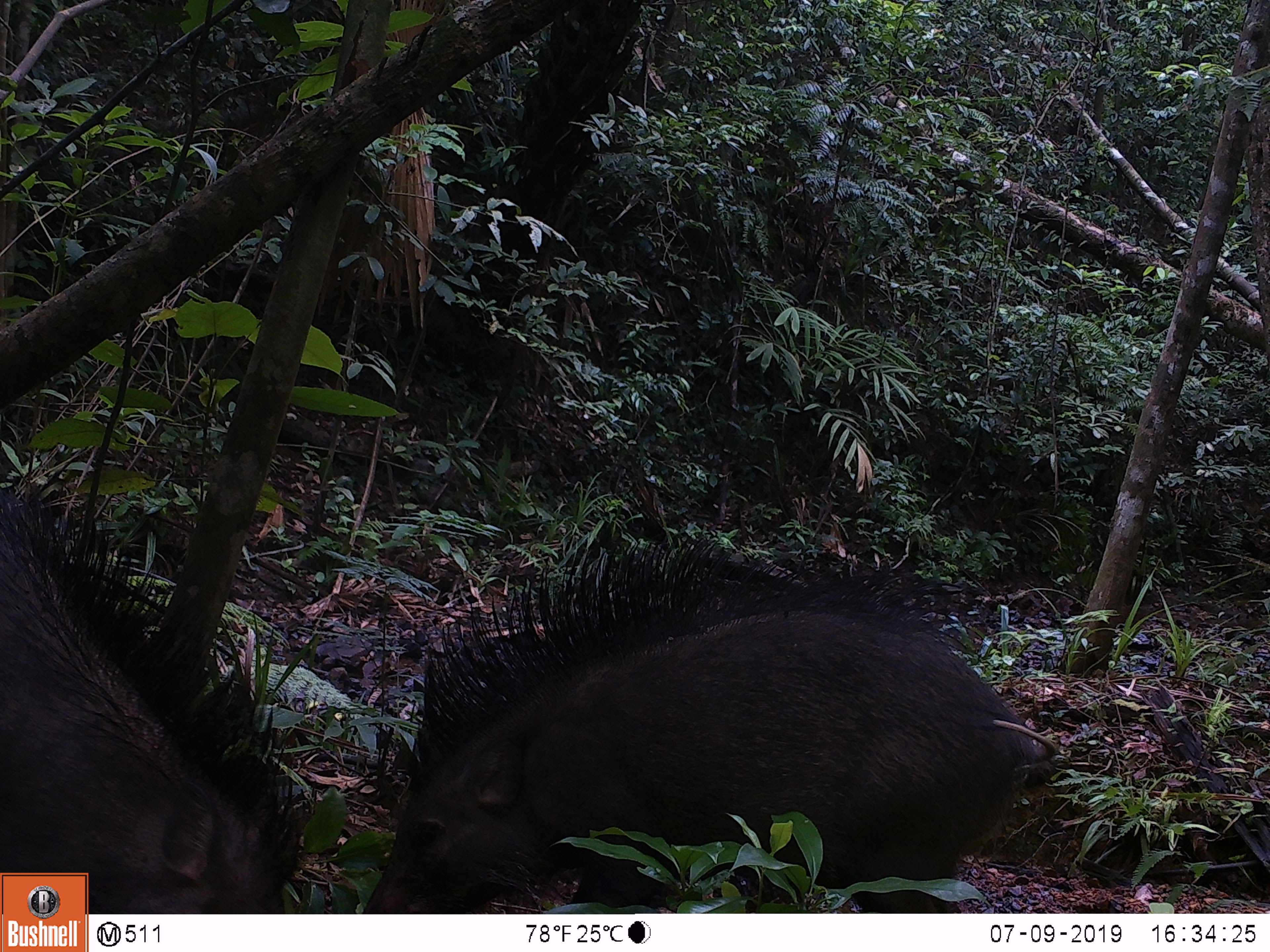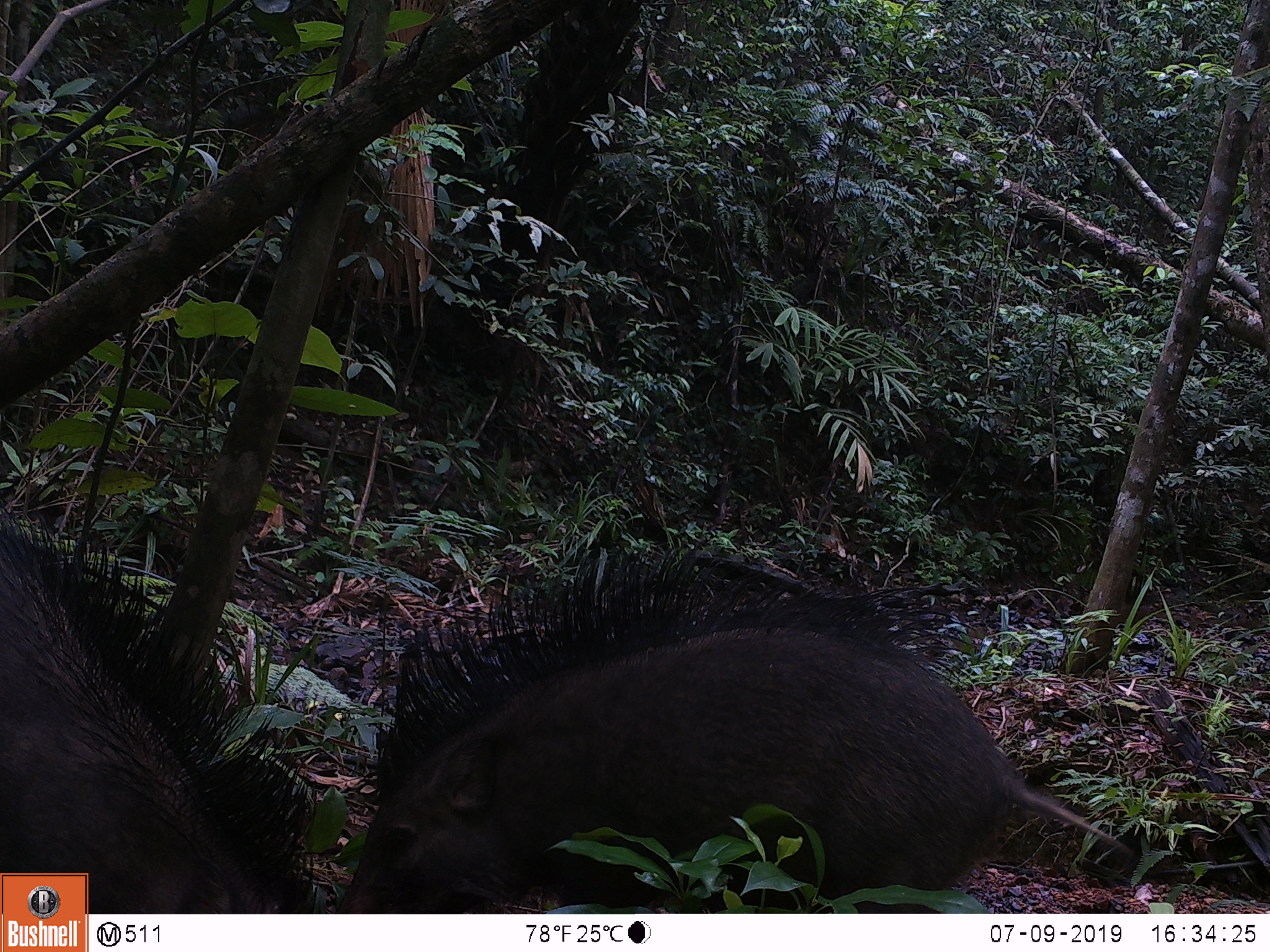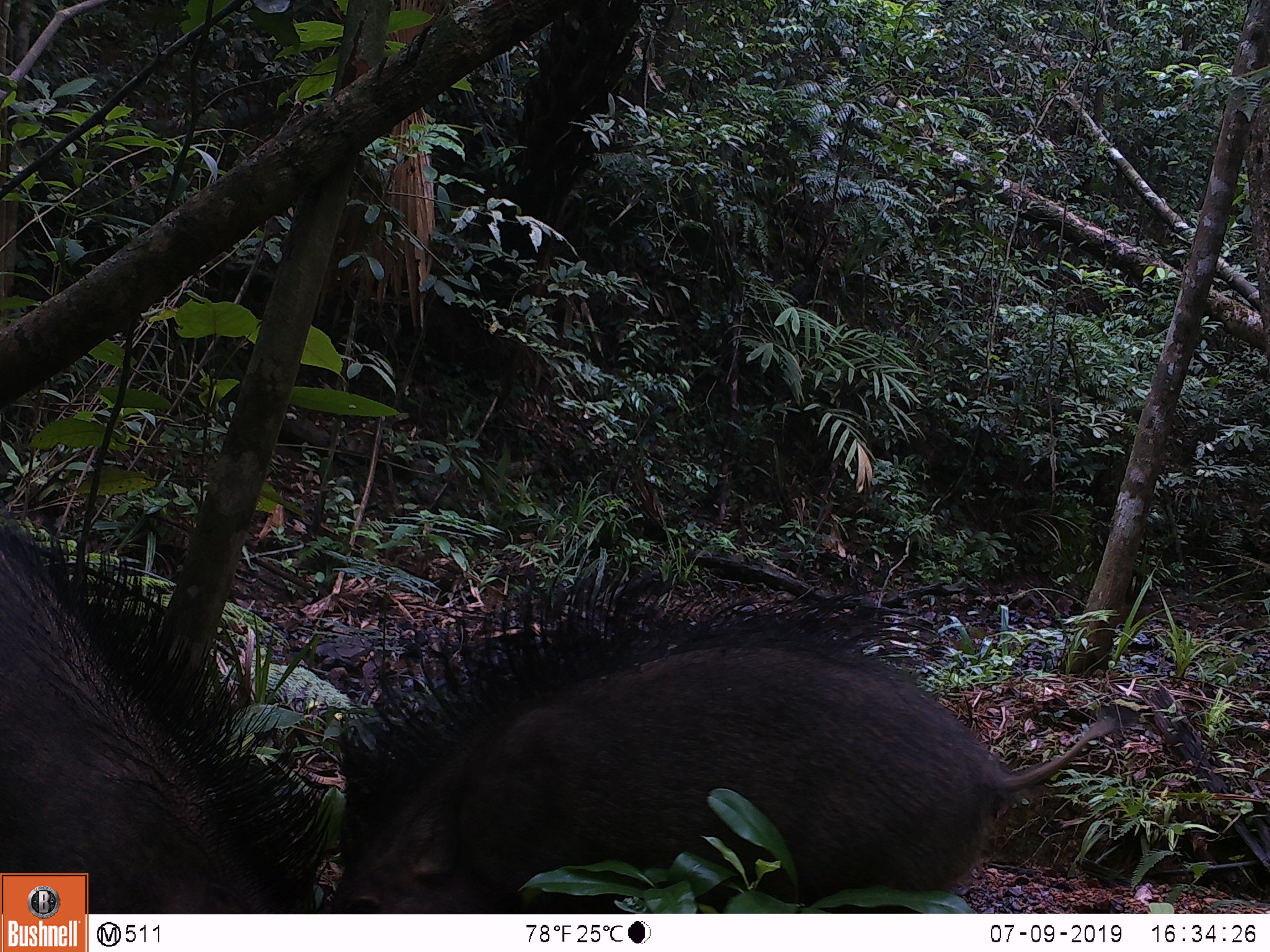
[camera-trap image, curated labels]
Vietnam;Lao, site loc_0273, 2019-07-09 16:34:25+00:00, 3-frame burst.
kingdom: Animalia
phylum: Chordata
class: Mammalia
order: Artiodactyla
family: Suidae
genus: Sus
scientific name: Sus scrofa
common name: eurasian wild pig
Eurasian wild pig (Sus scrofa). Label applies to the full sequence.